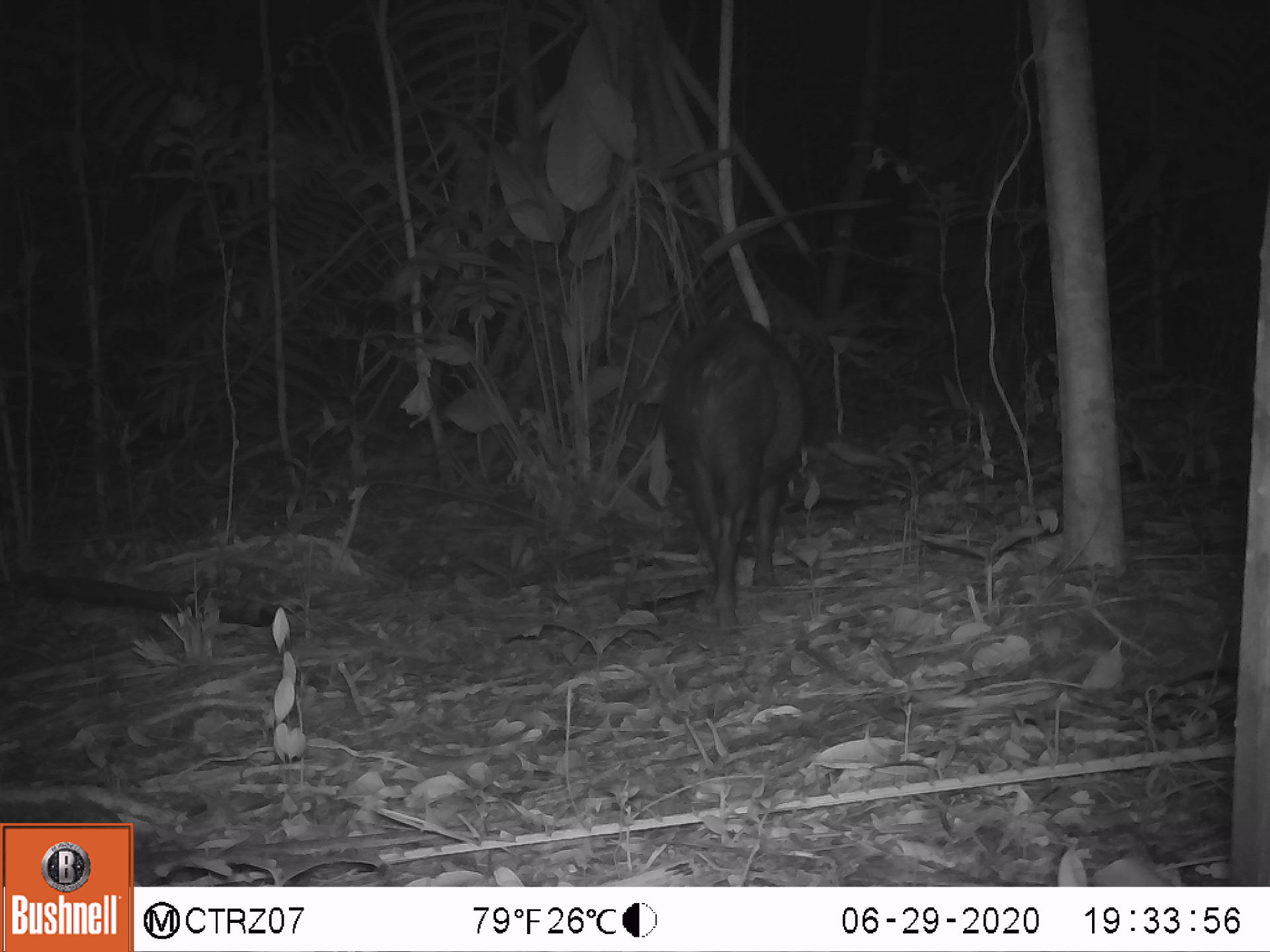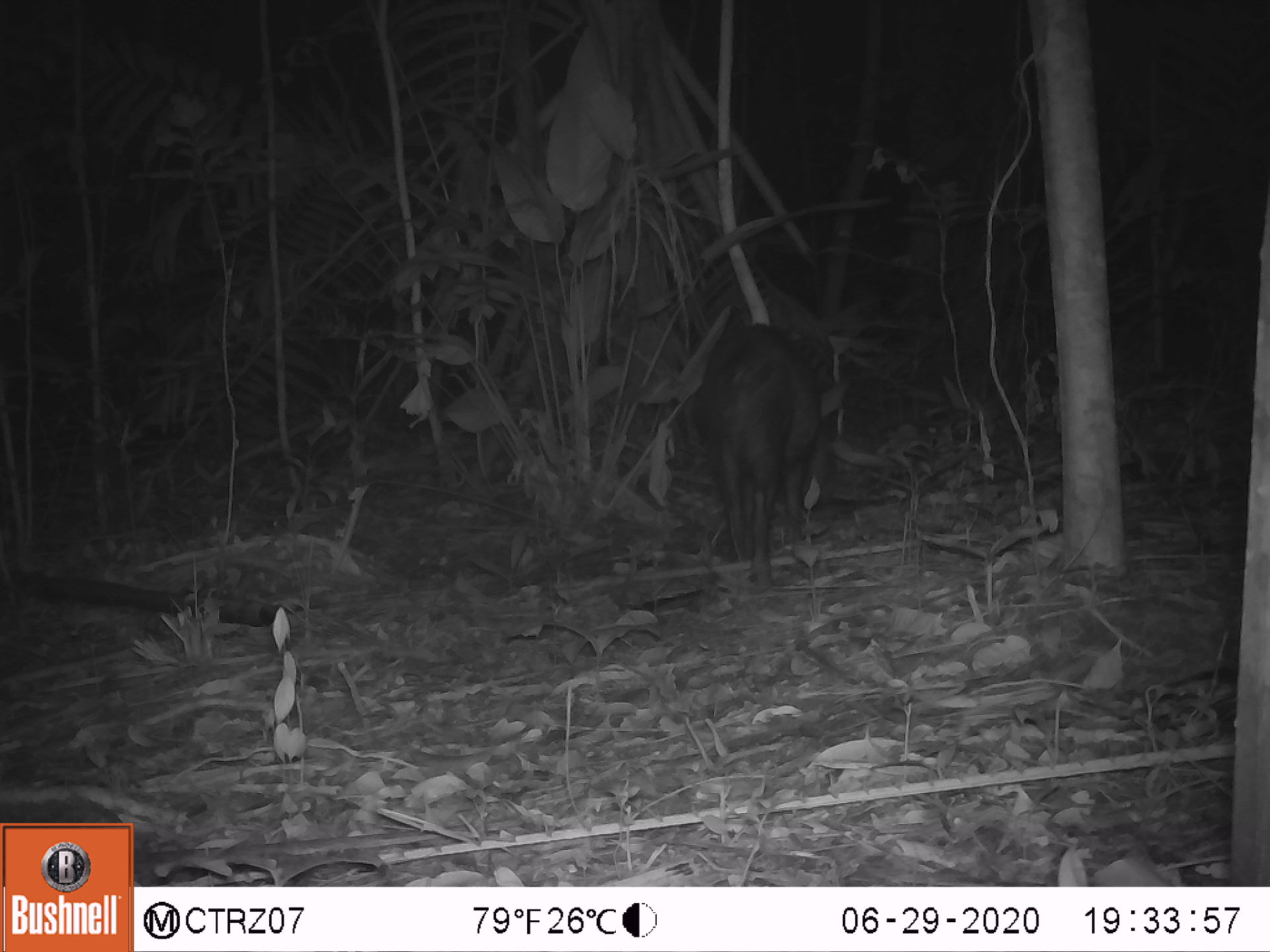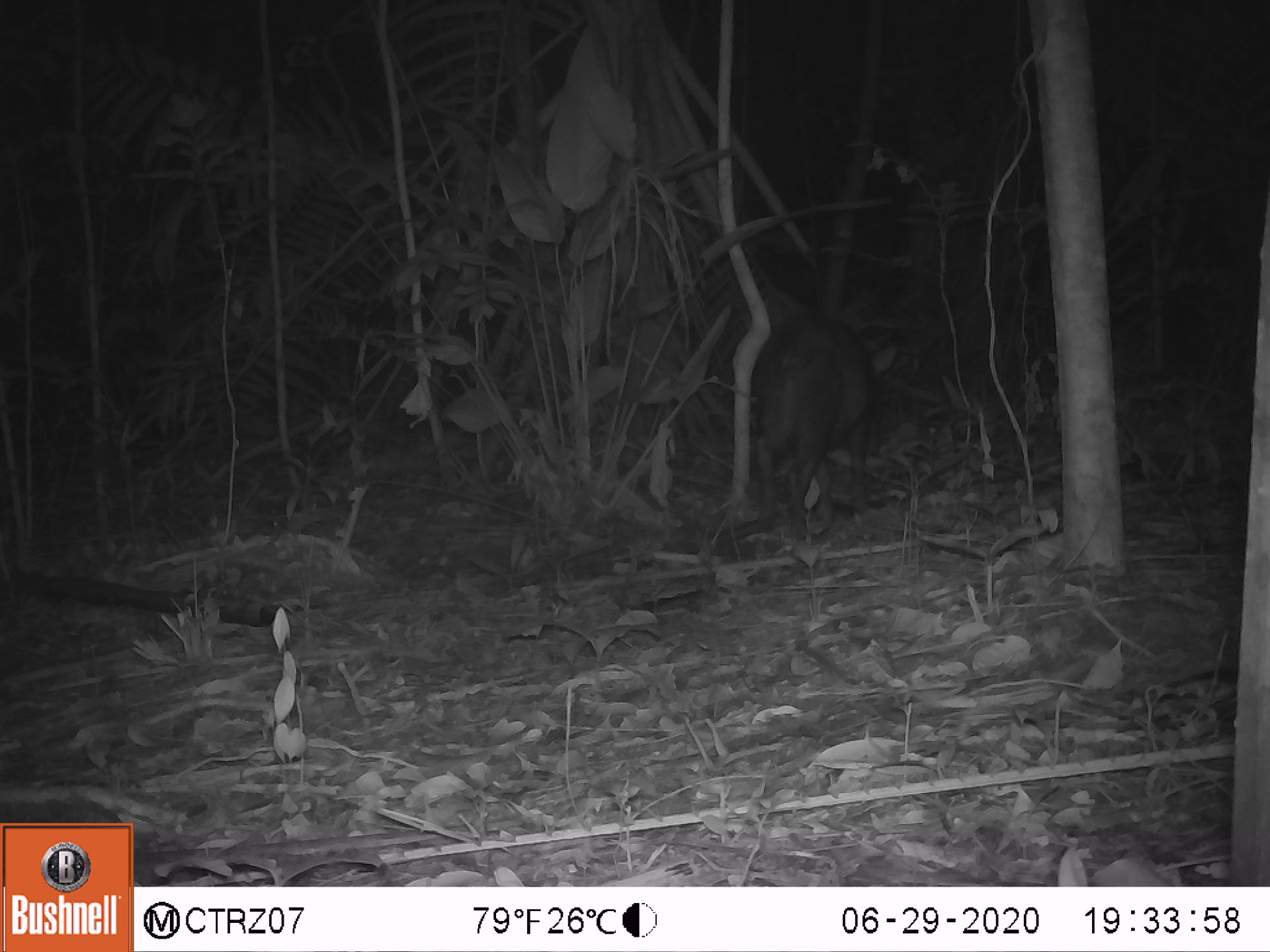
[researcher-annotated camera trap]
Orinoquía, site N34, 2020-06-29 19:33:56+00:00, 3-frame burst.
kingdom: Animalia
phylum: Chordata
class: Mammalia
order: Artiodactyla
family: Tayassuidae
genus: Pecari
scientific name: Pecari tajacu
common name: collared peccary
Collared peccary (Pecari tajacu).